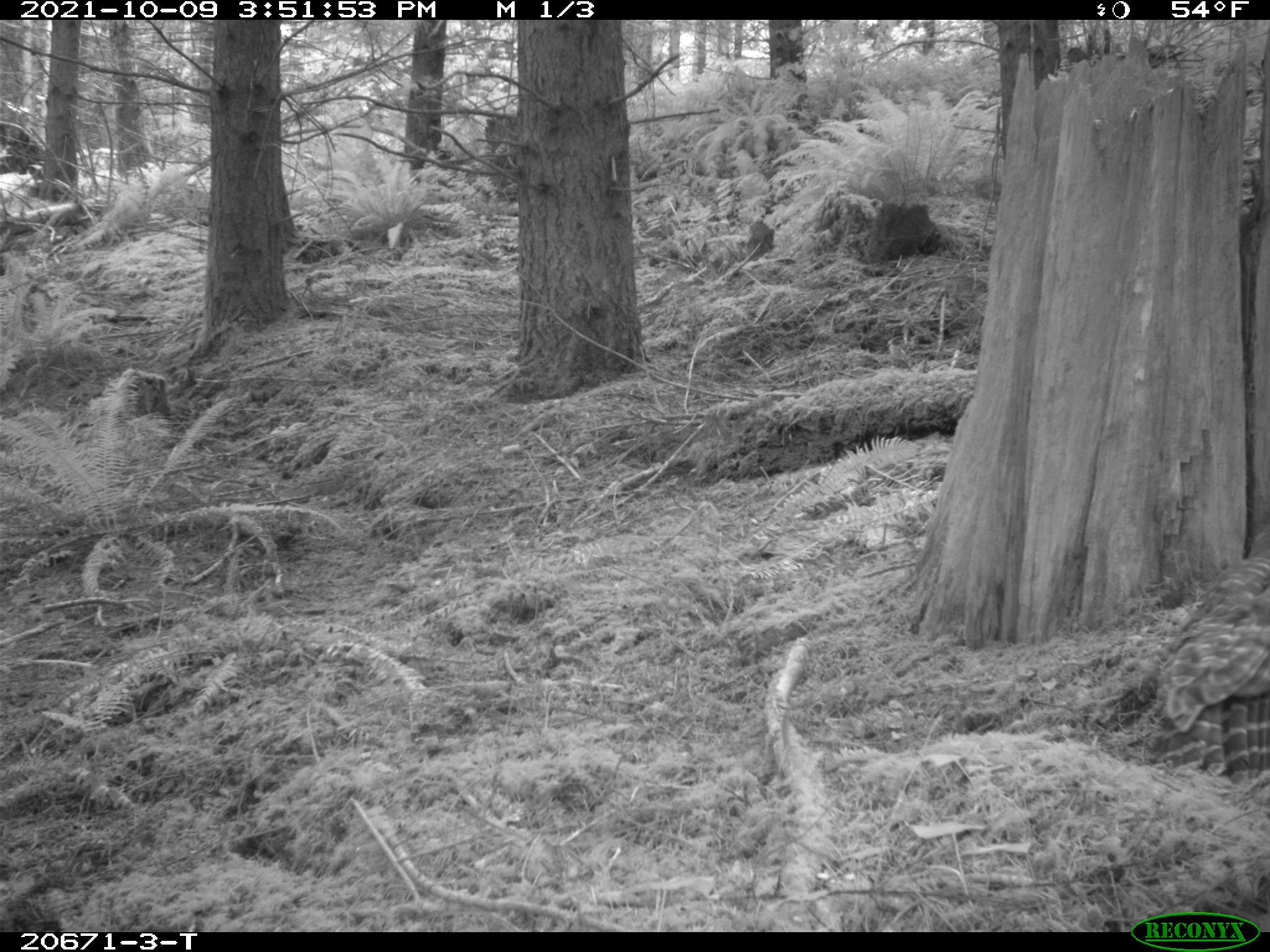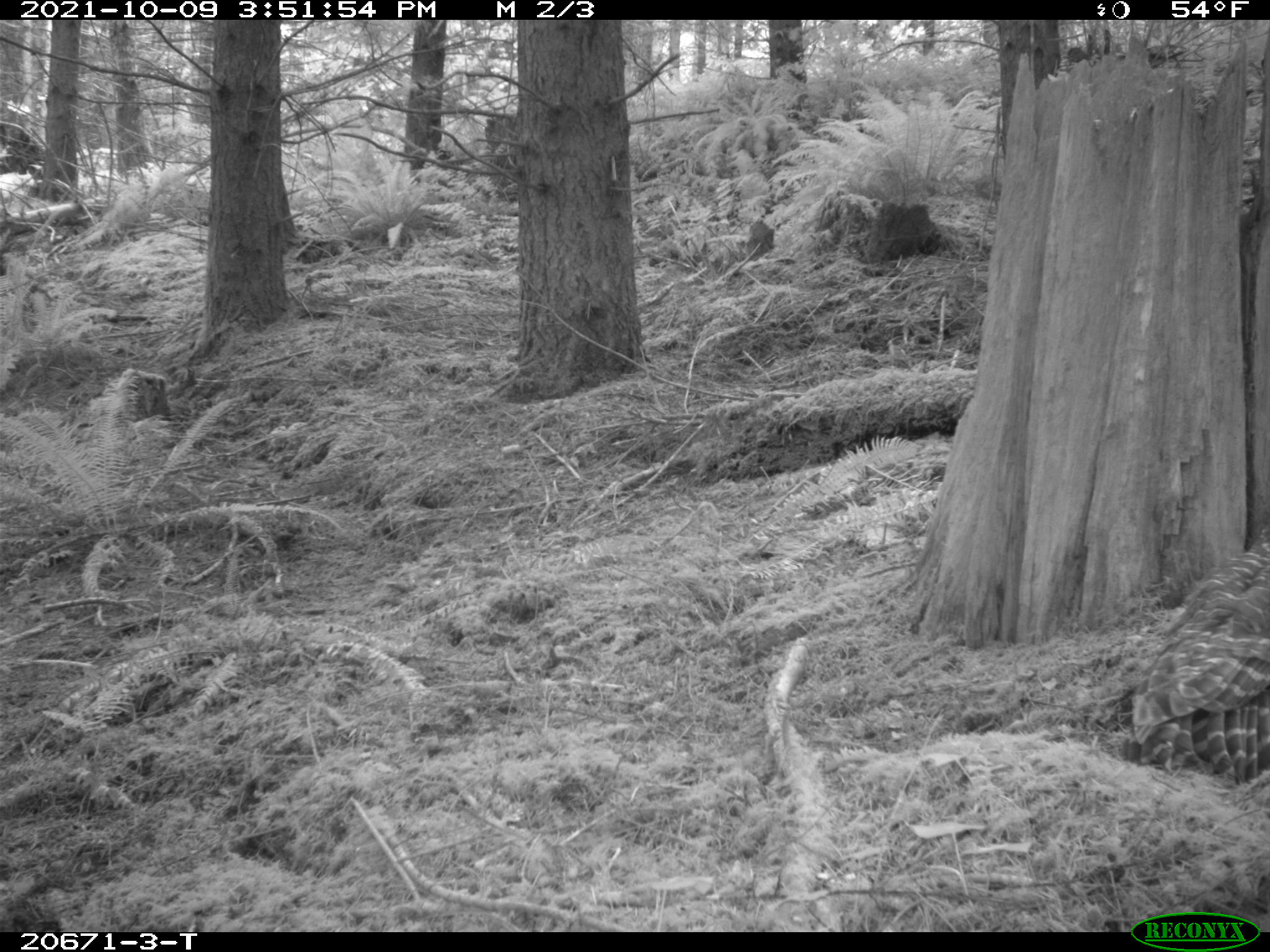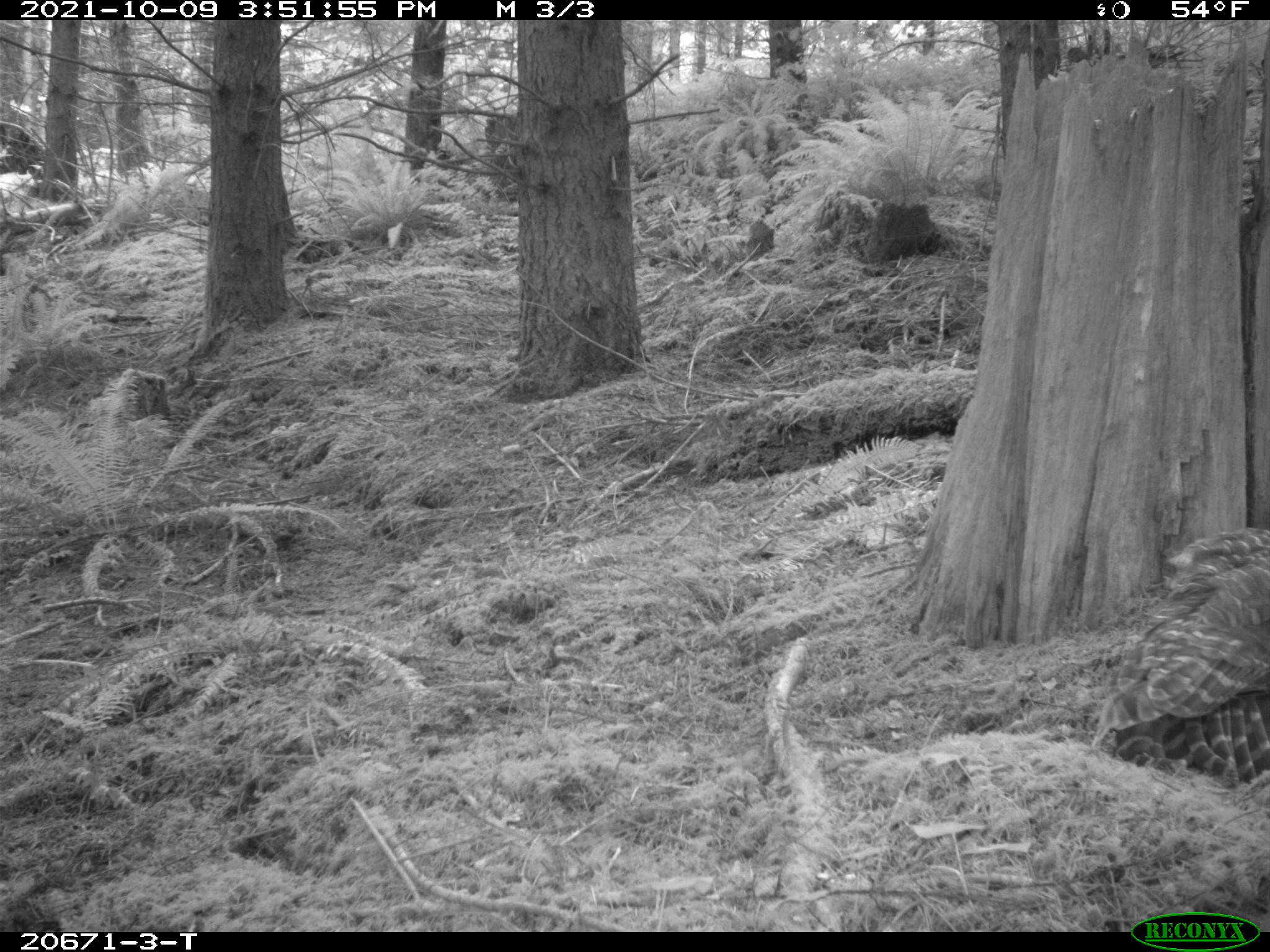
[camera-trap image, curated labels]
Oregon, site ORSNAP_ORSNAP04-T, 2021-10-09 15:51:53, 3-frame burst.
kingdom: Animalia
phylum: Chordata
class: Aves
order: Strigiformes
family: Strigidae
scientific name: Strigidae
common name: typical owls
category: strigidae family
Strigidae family (typical owls) (Strigidae).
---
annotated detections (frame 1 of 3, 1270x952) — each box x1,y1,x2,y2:
strigidae family: 1123,536,1264,828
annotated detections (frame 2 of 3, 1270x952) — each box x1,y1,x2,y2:
strigidae family: 1119,506,1261,809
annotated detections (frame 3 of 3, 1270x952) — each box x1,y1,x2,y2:
strigidae family: 1083,514,1264,823